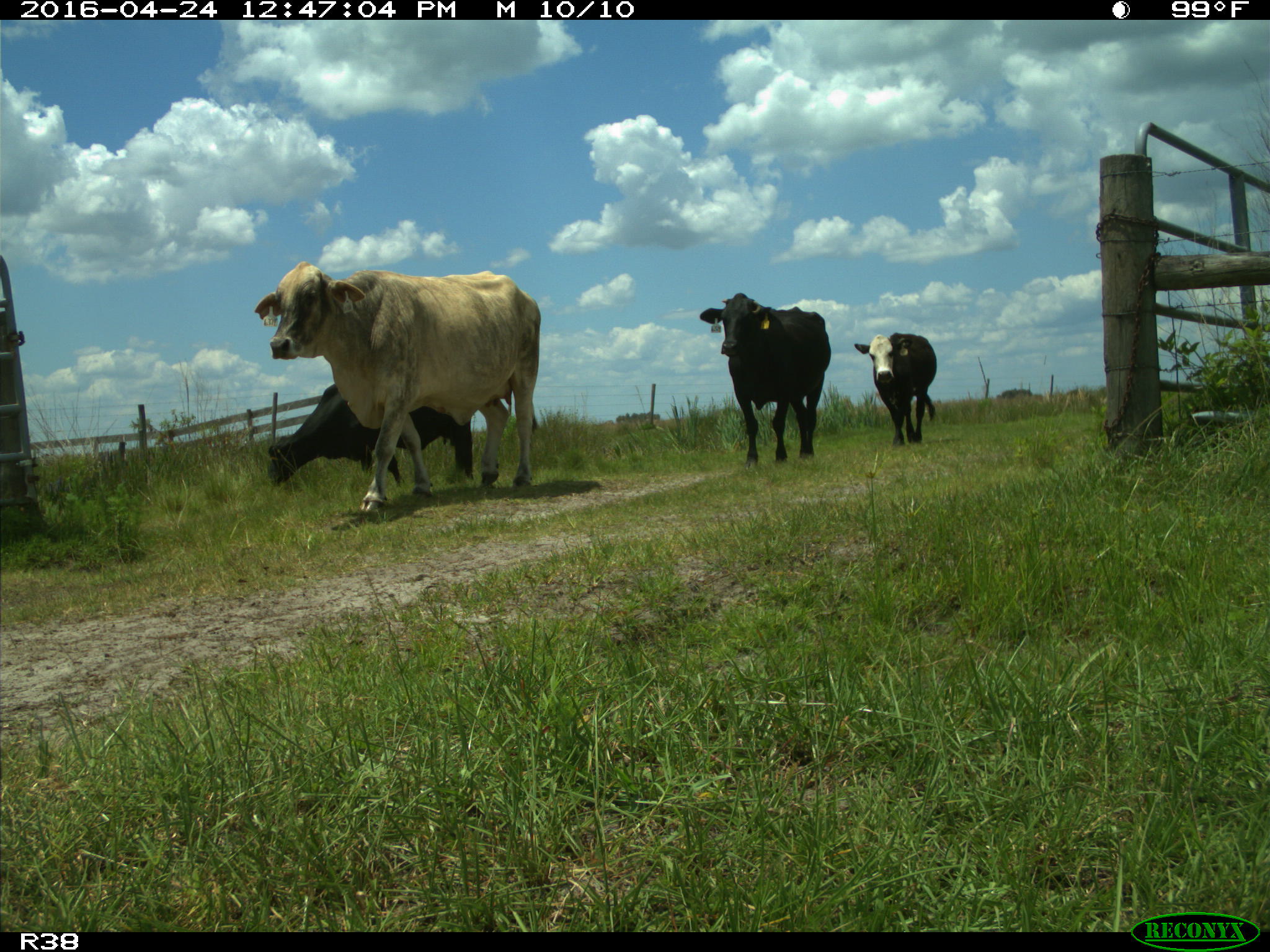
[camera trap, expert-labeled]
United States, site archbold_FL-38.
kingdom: Animalia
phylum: Chordata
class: Mammalia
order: Artiodactyla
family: Bovidae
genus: Bos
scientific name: Bos taurus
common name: domestic cow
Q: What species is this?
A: Bos taurus (domestic cow).